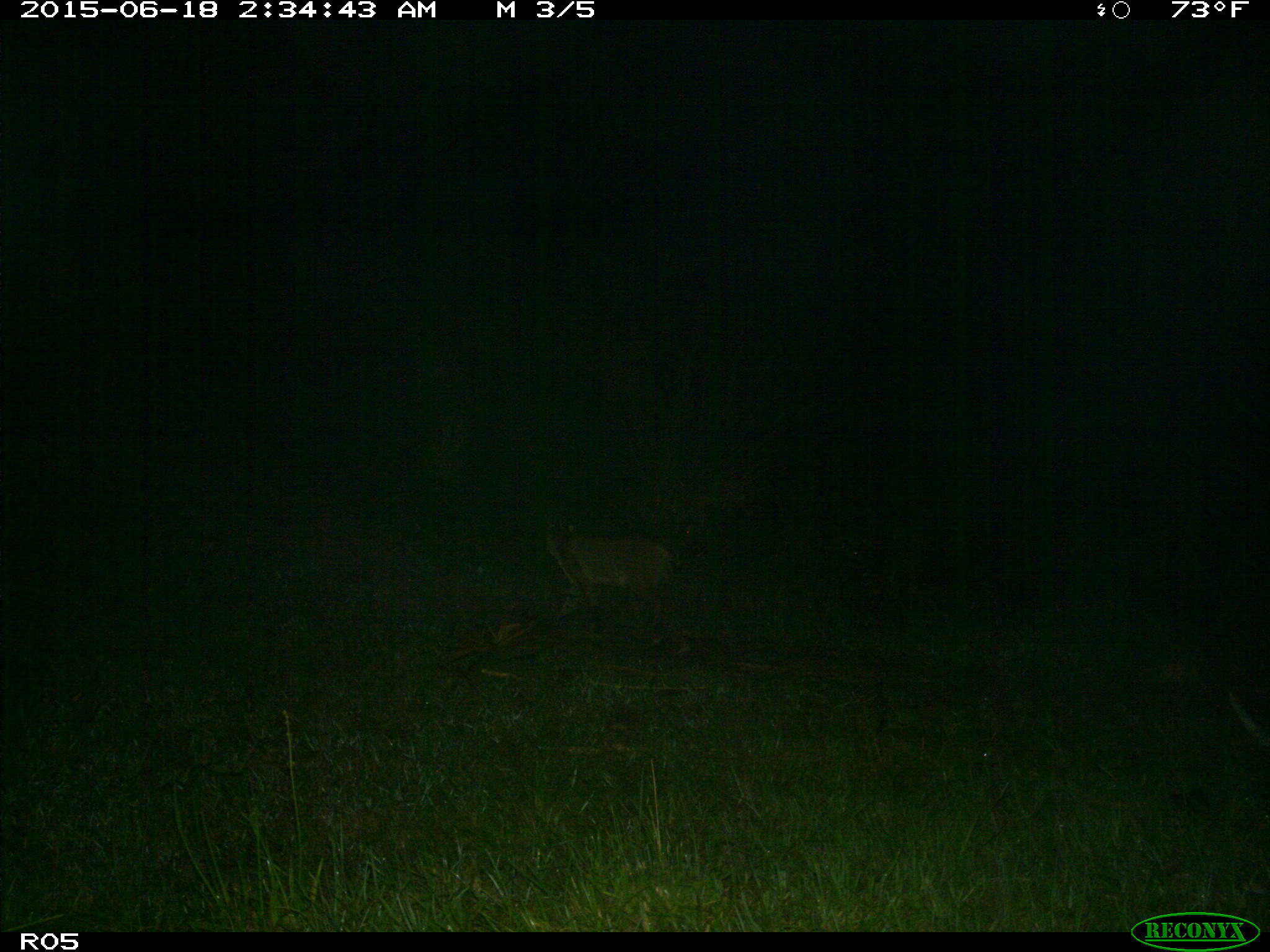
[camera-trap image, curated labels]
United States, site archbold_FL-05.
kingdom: Animalia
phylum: Chordata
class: Mammalia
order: Carnivora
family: Felidae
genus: Lynx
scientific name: Lynx rufus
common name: bobcat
Lynx rufus (bobcat).